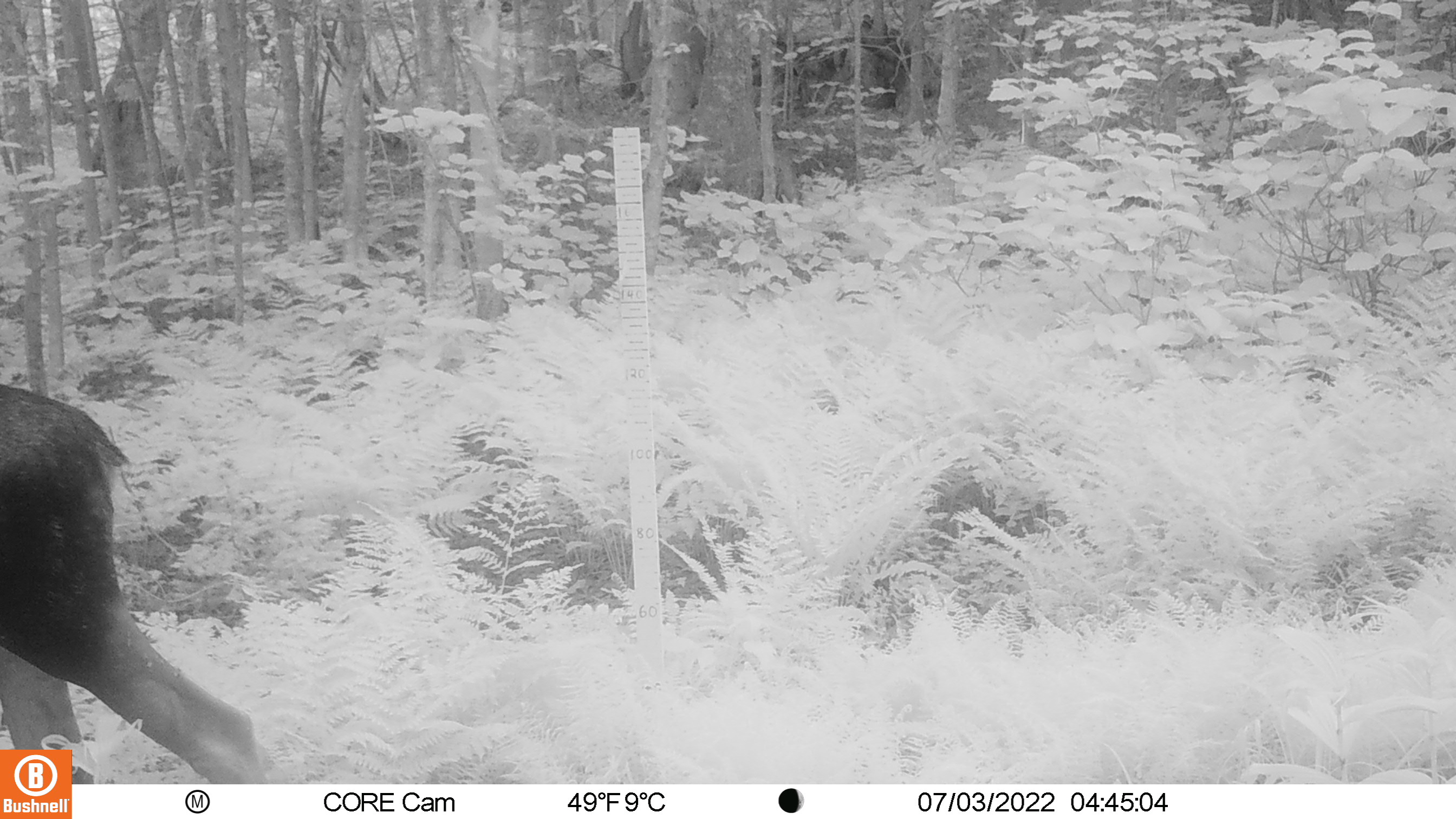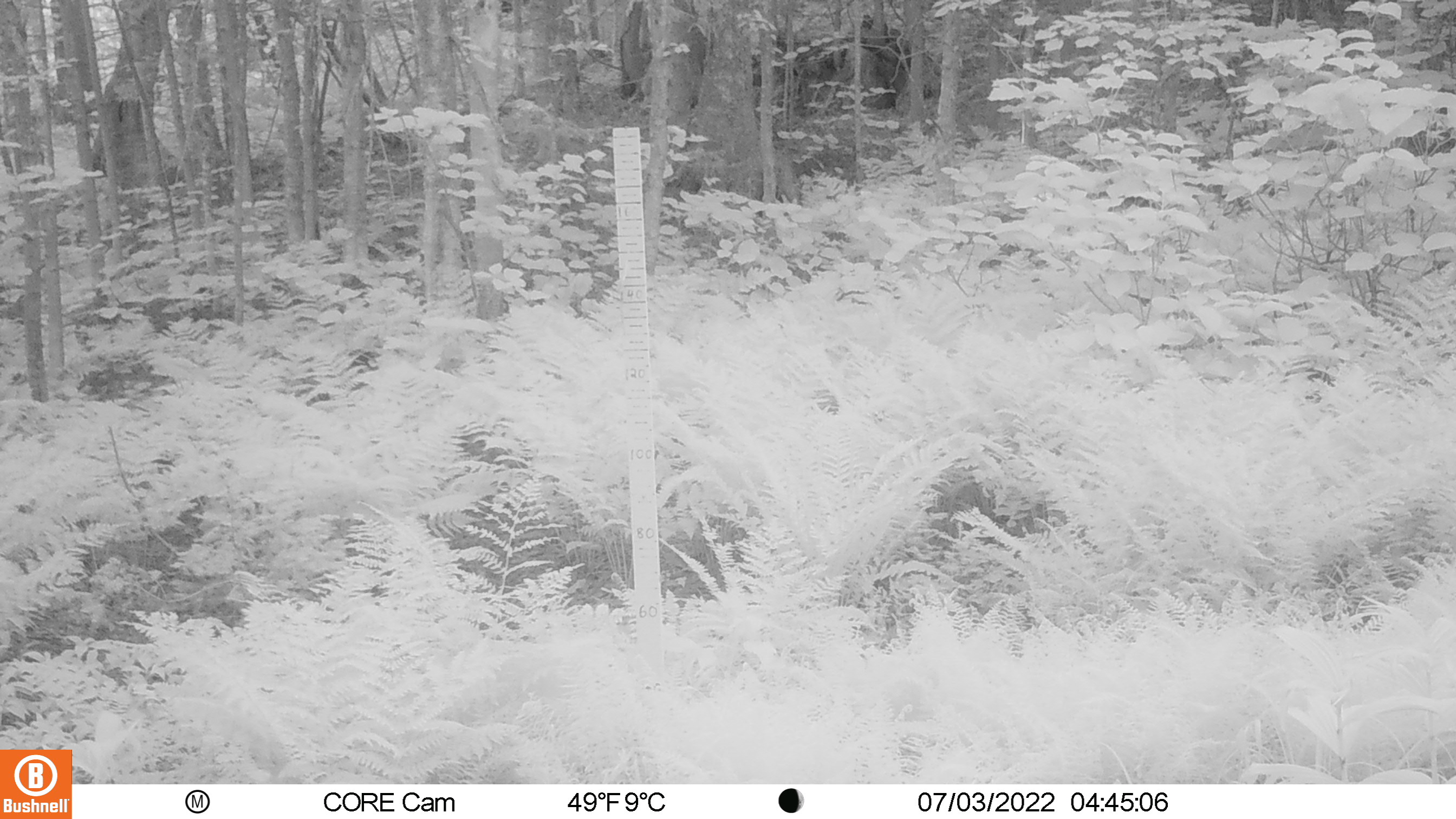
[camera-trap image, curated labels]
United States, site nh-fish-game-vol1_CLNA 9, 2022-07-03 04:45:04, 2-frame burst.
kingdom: Animalia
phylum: Chordata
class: Mammalia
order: Artiodactyla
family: Cervidae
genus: Alces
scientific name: Alces alces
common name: moose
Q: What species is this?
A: Moose (Alces alces).